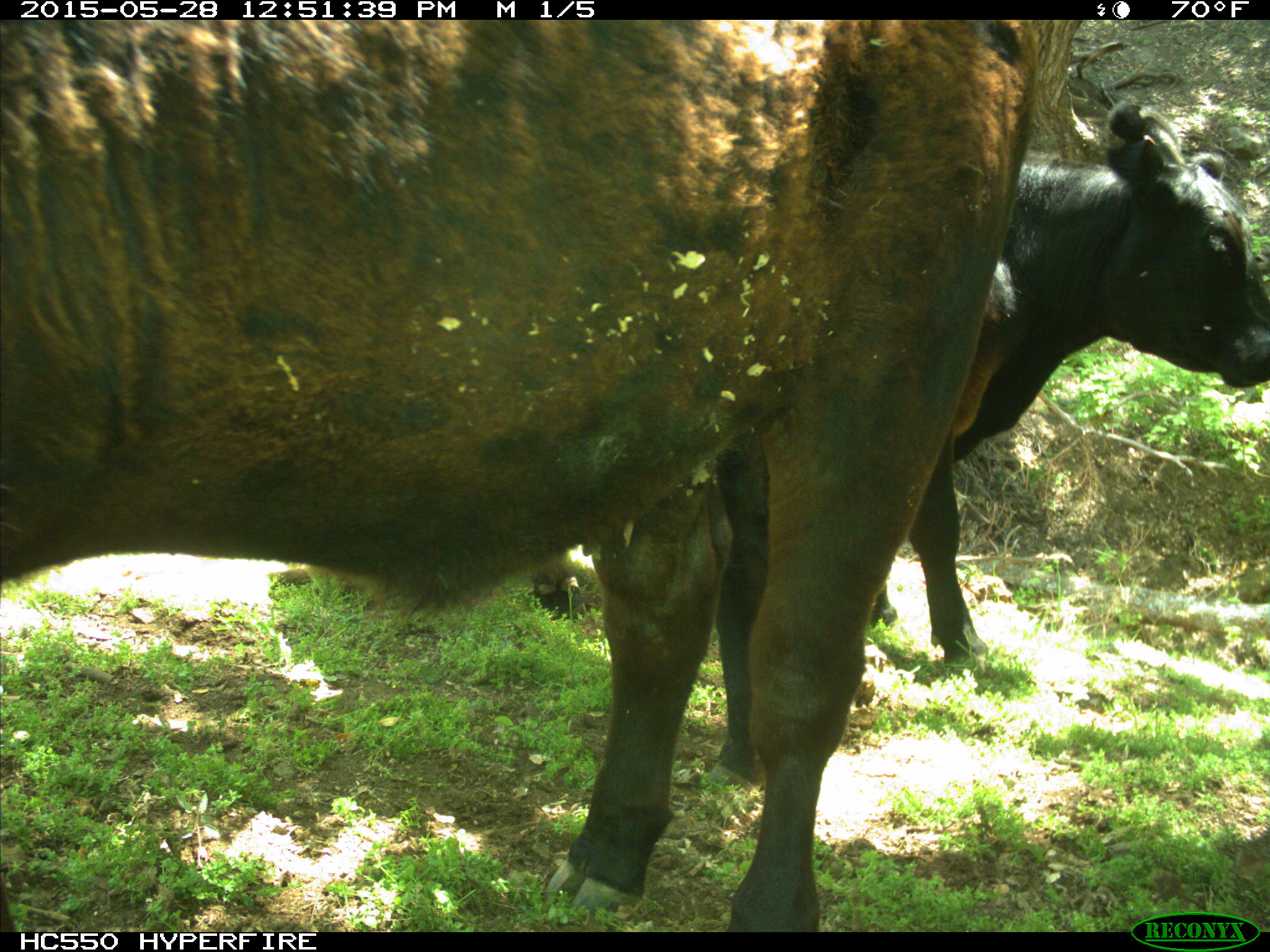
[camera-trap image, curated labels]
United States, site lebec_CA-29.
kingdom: Animalia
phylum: Chordata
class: Mammalia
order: Artiodactyla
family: Bovidae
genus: Bos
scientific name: Bos taurus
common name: domestic cow